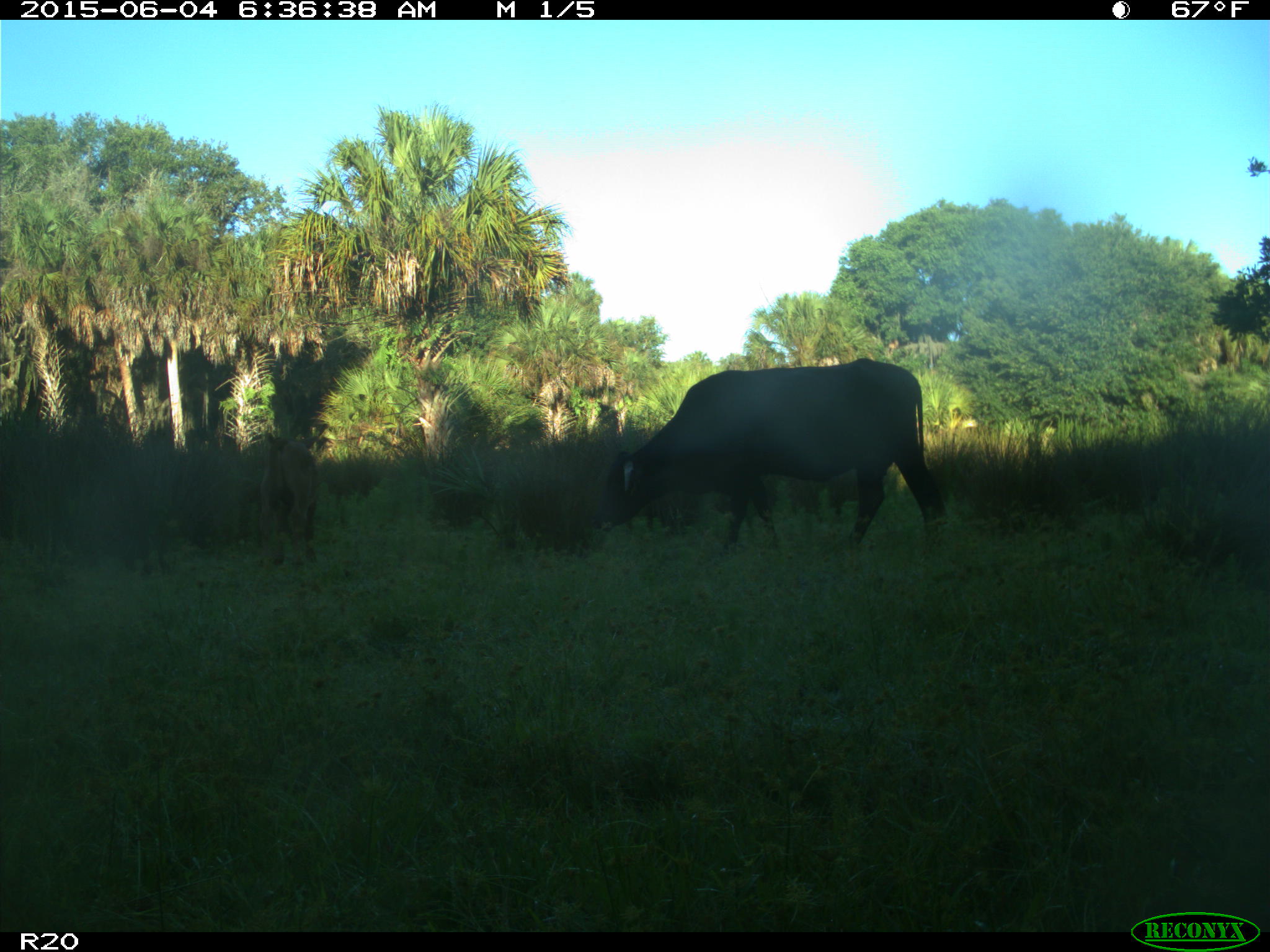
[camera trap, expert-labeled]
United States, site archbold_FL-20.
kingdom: Animalia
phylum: Chordata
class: Mammalia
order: Artiodactyla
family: Bovidae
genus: Bos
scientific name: Bos taurus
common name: domestic cow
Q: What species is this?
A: Bos taurus (domestic cow).